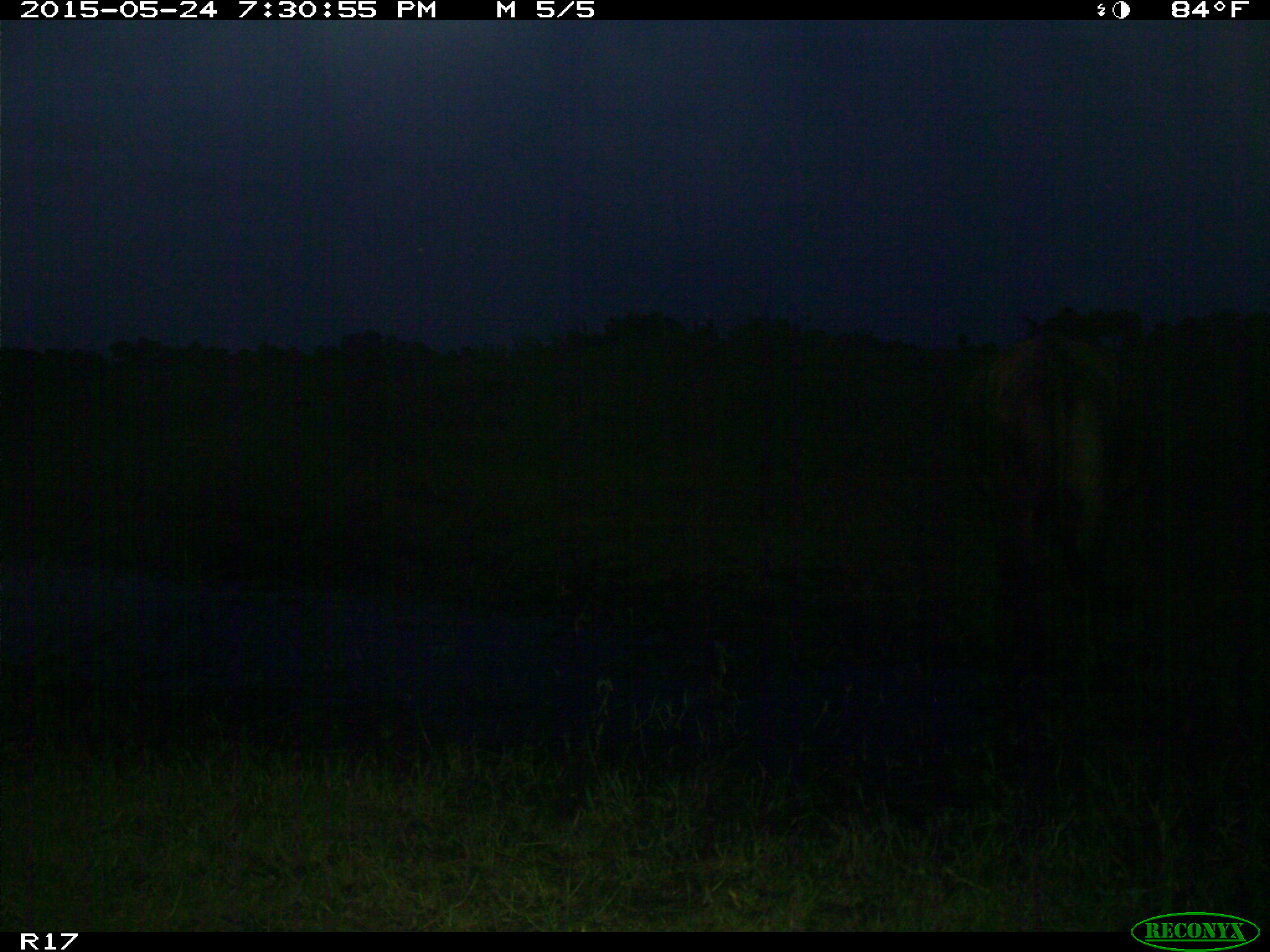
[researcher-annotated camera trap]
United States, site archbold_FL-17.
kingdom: Animalia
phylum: Chordata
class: Mammalia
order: Artiodactyla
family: Bovidae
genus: Bos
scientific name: Bos taurus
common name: domestic cow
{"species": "Bos taurus (domestic cow)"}